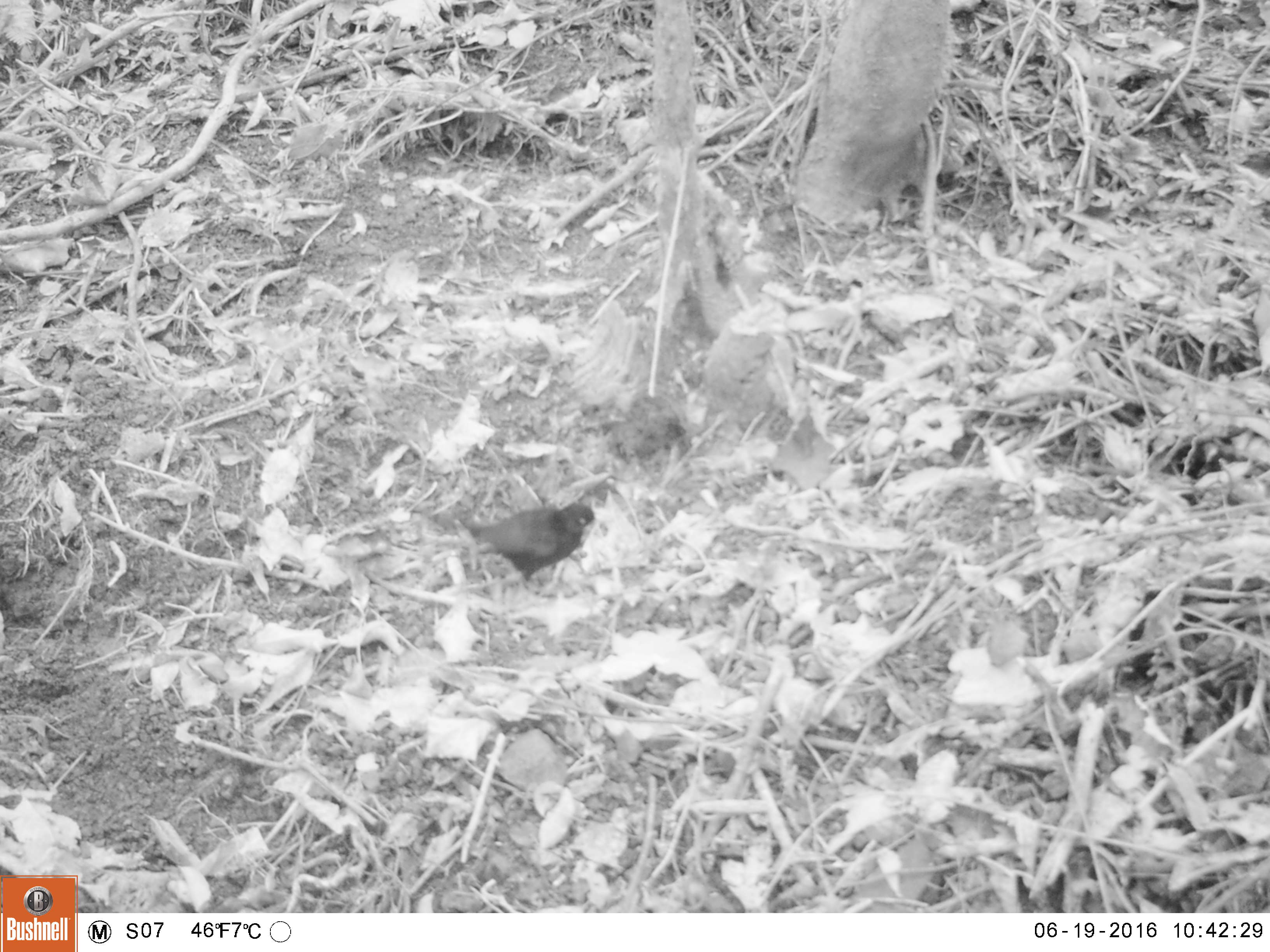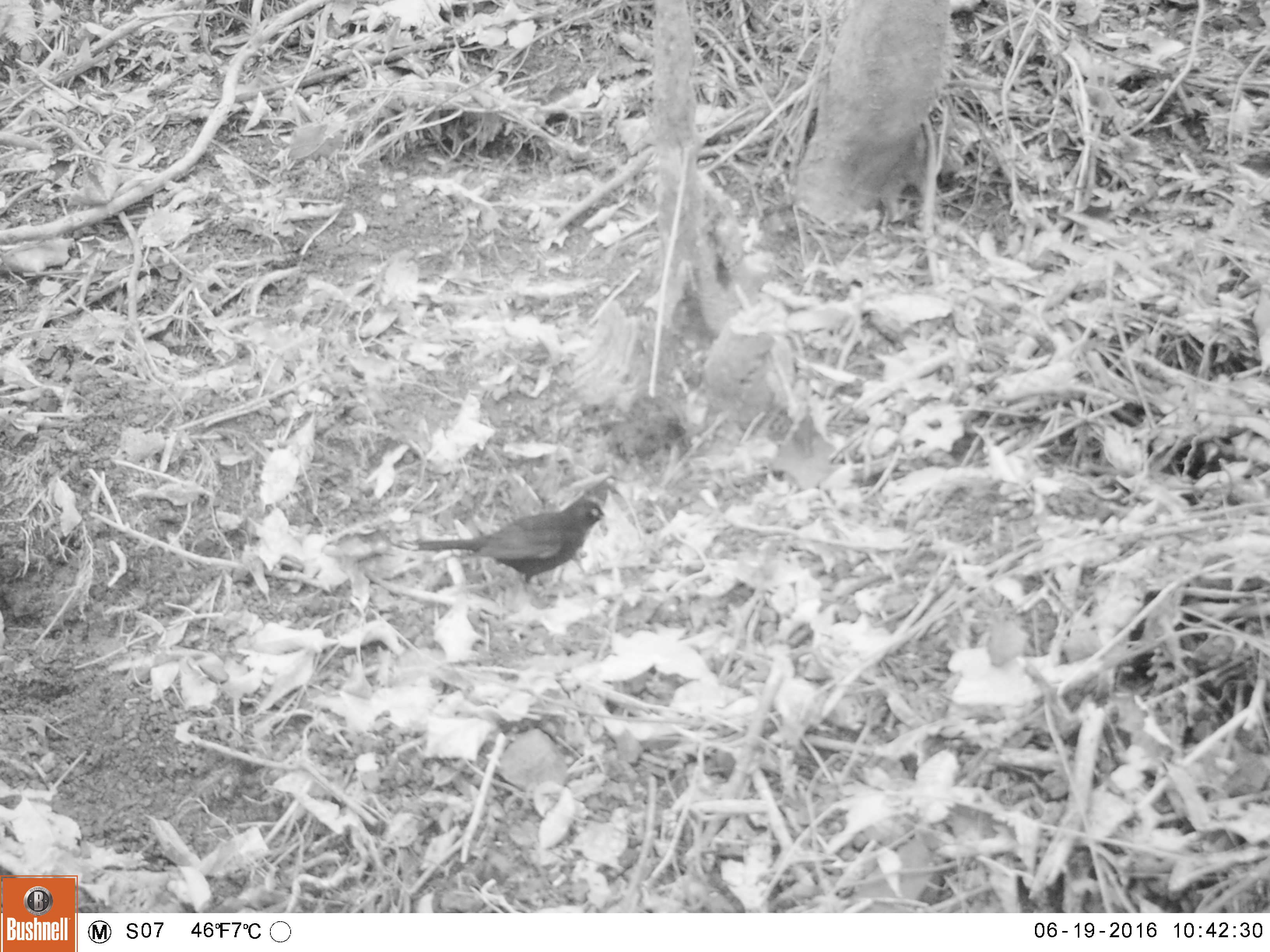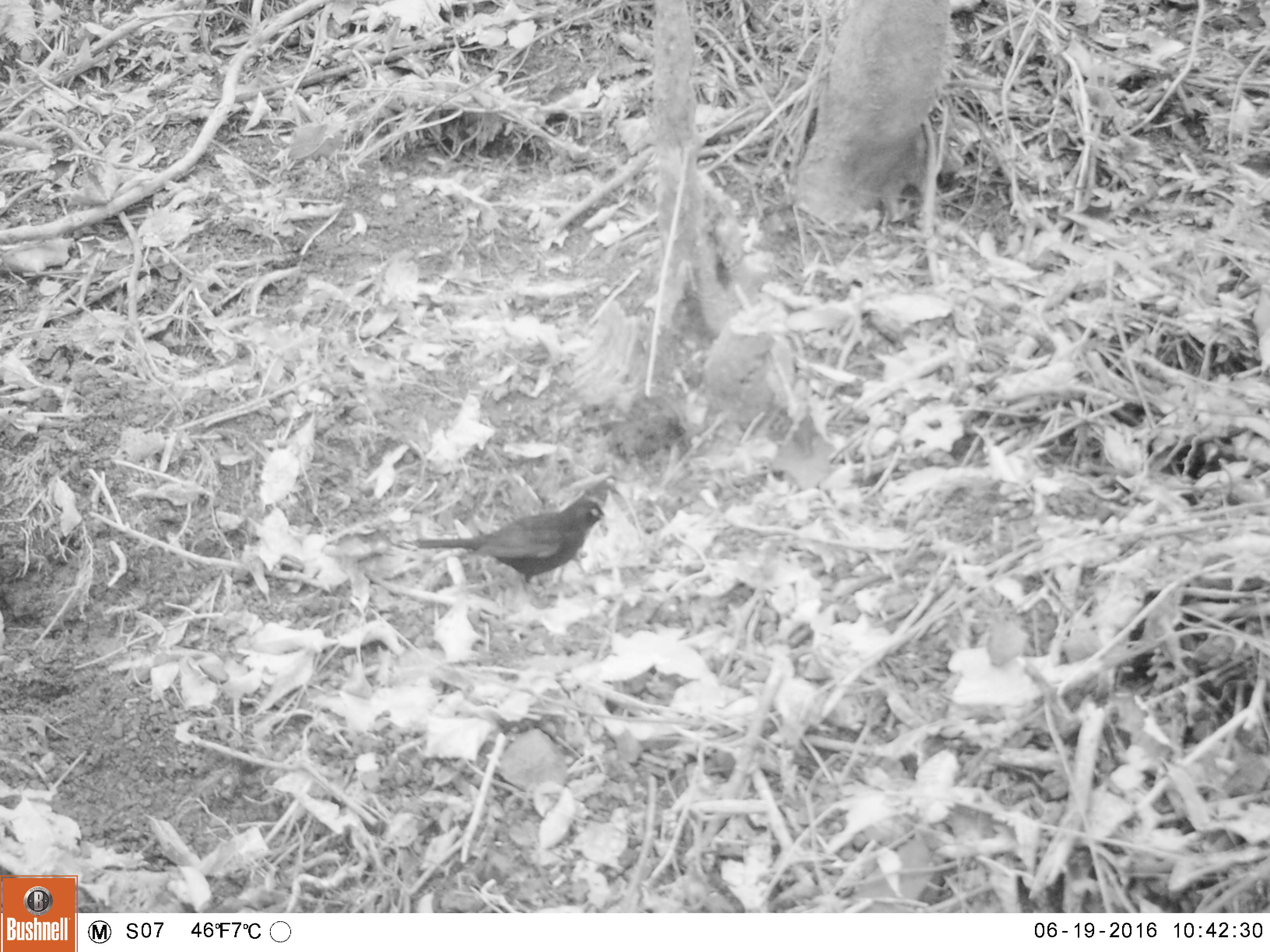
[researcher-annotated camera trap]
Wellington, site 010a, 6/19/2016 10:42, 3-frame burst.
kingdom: Animalia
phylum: Chordata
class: Aves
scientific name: Aves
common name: bird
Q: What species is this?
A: Bird (Aves).